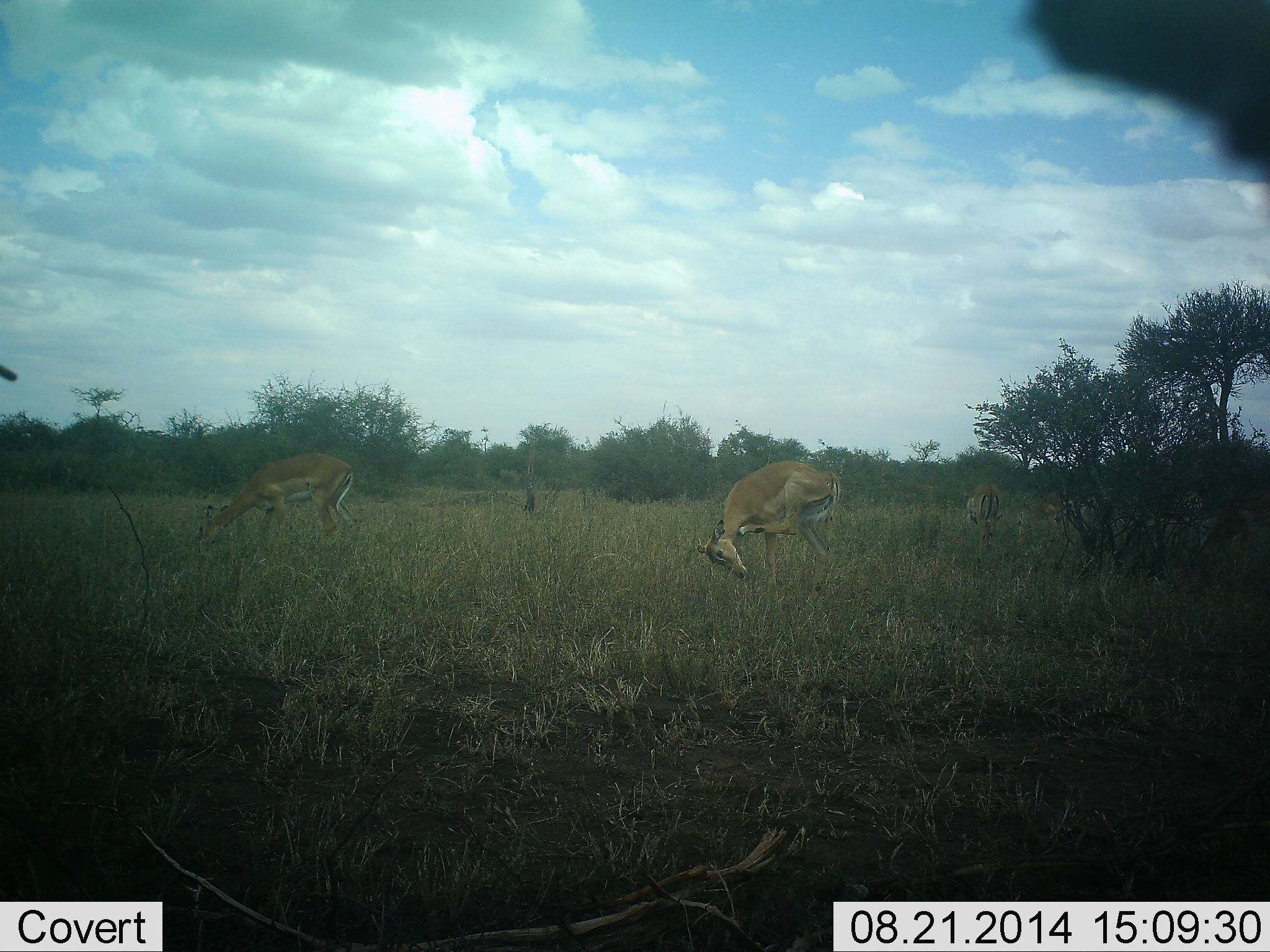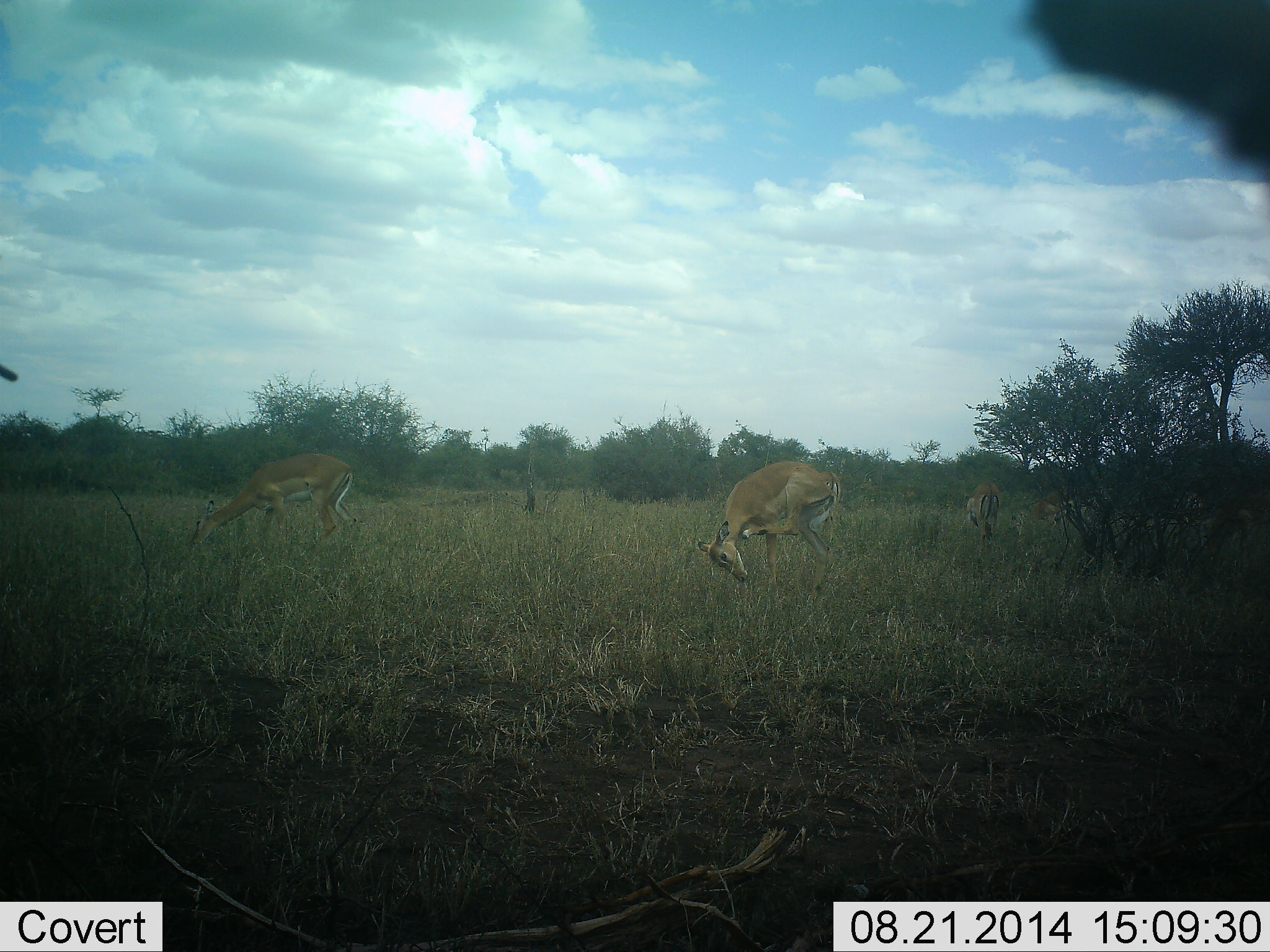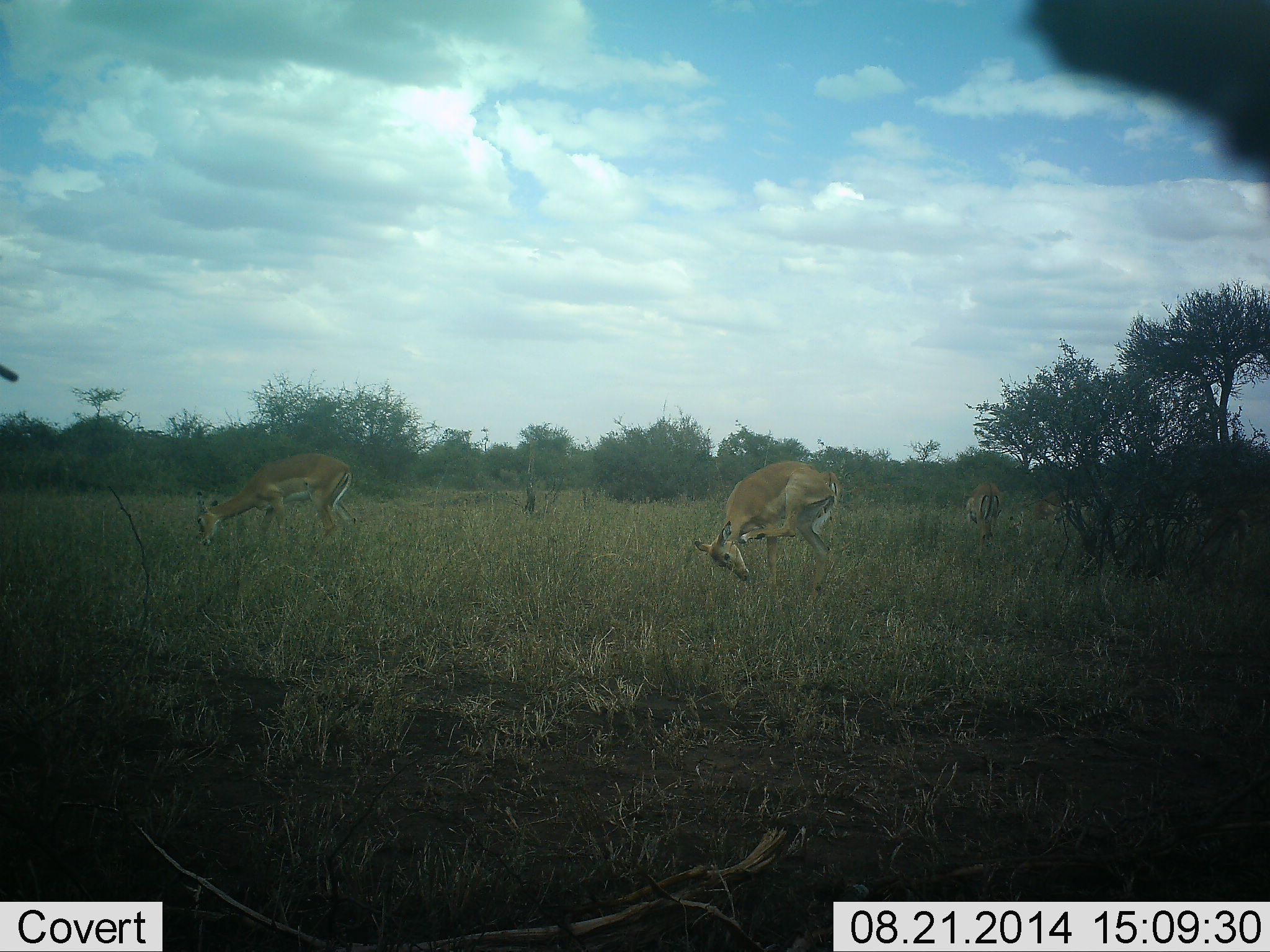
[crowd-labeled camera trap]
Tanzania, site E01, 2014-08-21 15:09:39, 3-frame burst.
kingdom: Animalia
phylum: Chordata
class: Mammalia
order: Artiodactyla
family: Bovidae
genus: Nanger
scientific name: Nanger granti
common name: grant's gazelle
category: gazellegrants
Gazellegrants (grant's gazelle) (Nanger granti), count 3. Behavior (volunteer vote fractions): standing 73%, resting 0%, moving 18%, interacting 9%. Young present (vote fraction): 0%. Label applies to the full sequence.